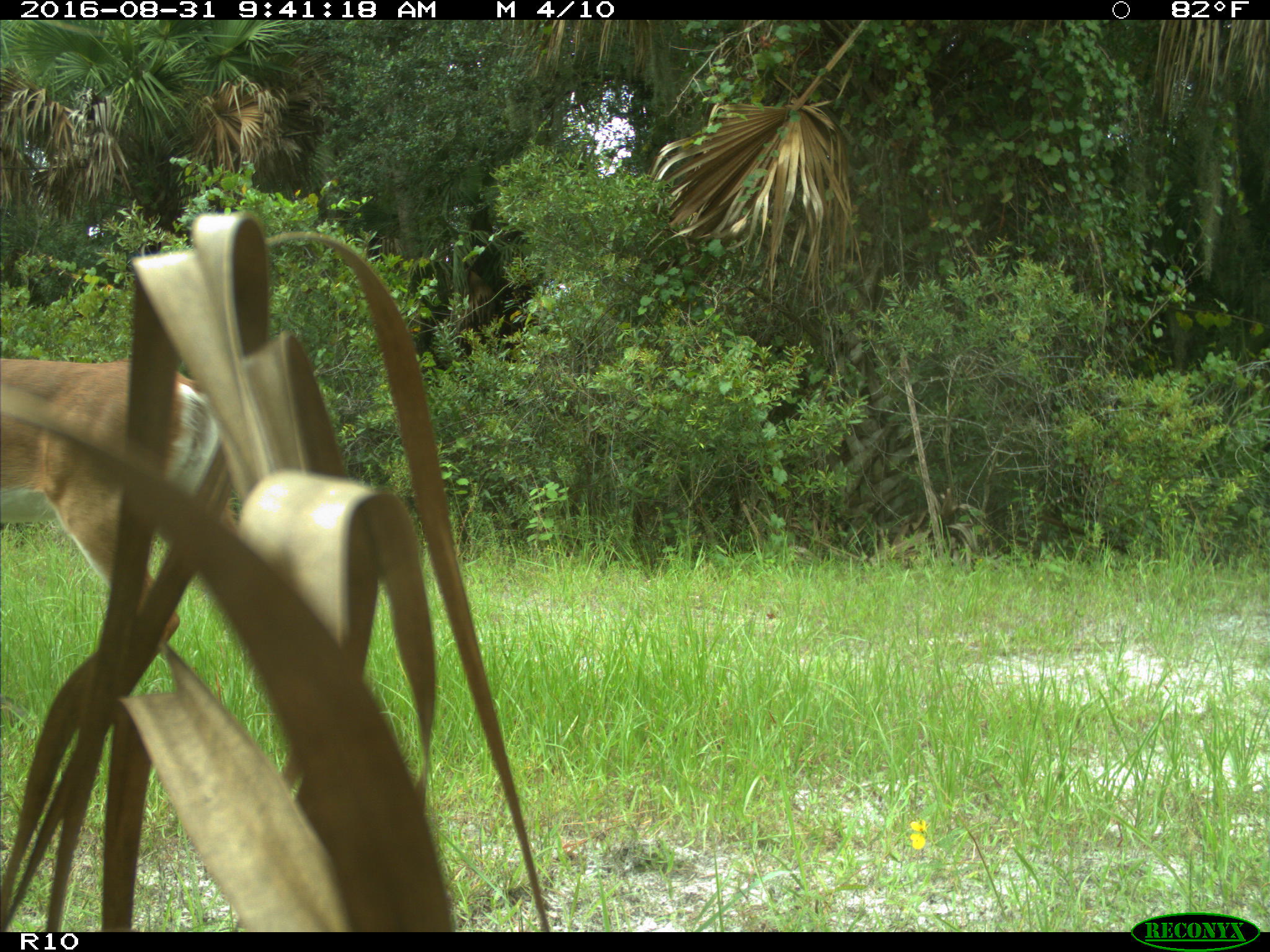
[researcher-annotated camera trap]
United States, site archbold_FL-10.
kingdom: Animalia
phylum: Chordata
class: Mammalia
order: Artiodactyla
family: Cervidae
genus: Odocoileus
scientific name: Odocoileus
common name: deer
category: unidentified deer